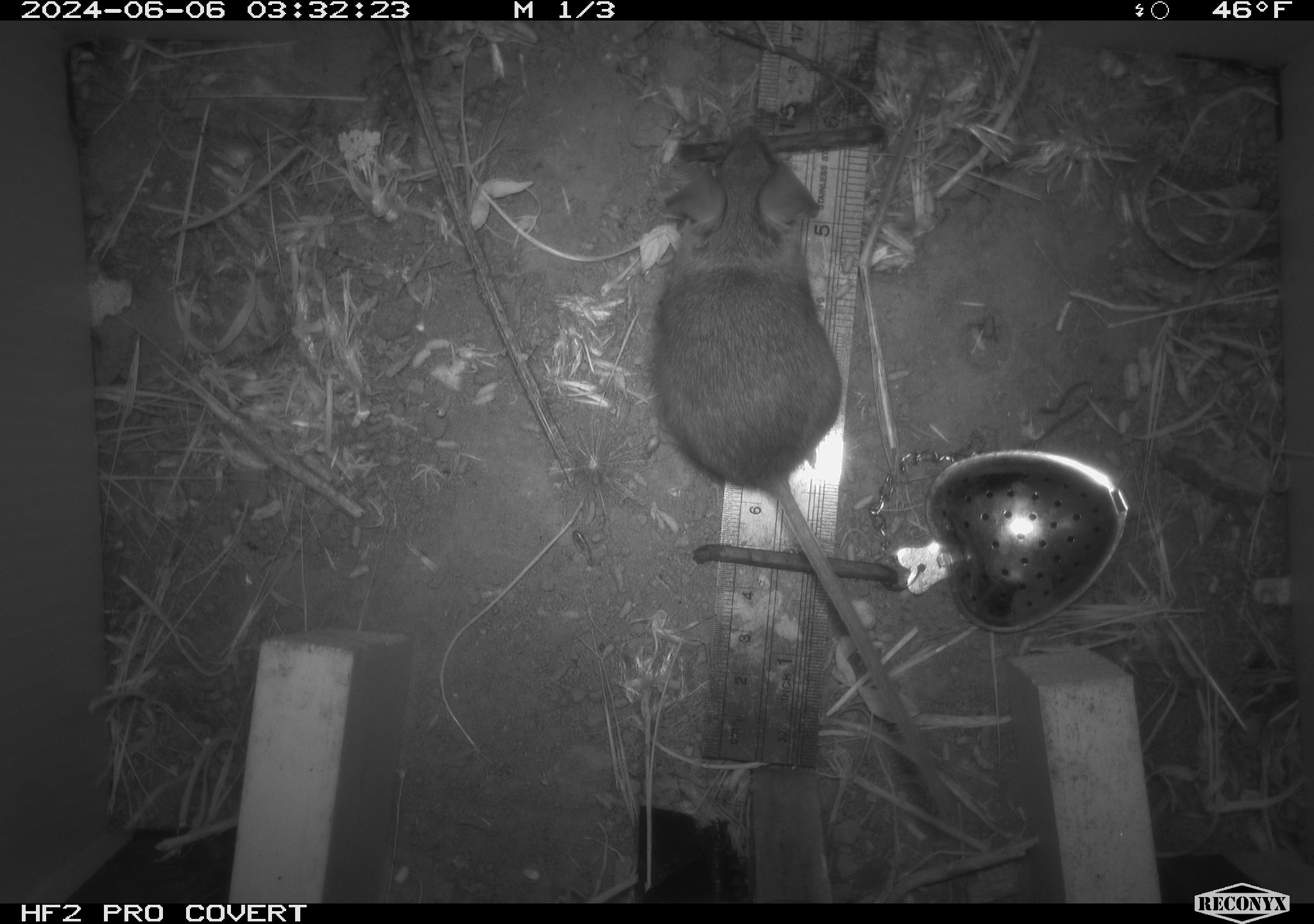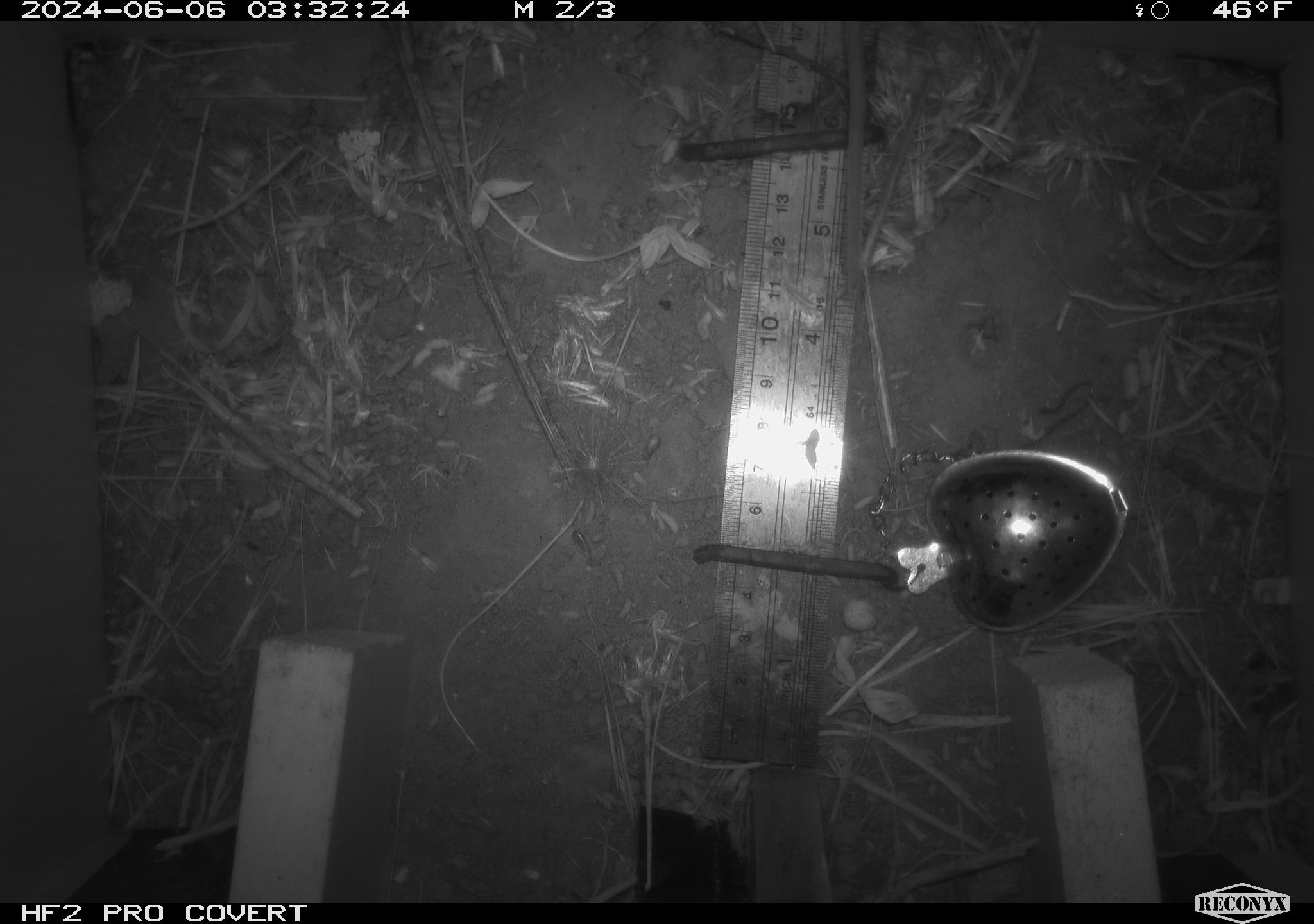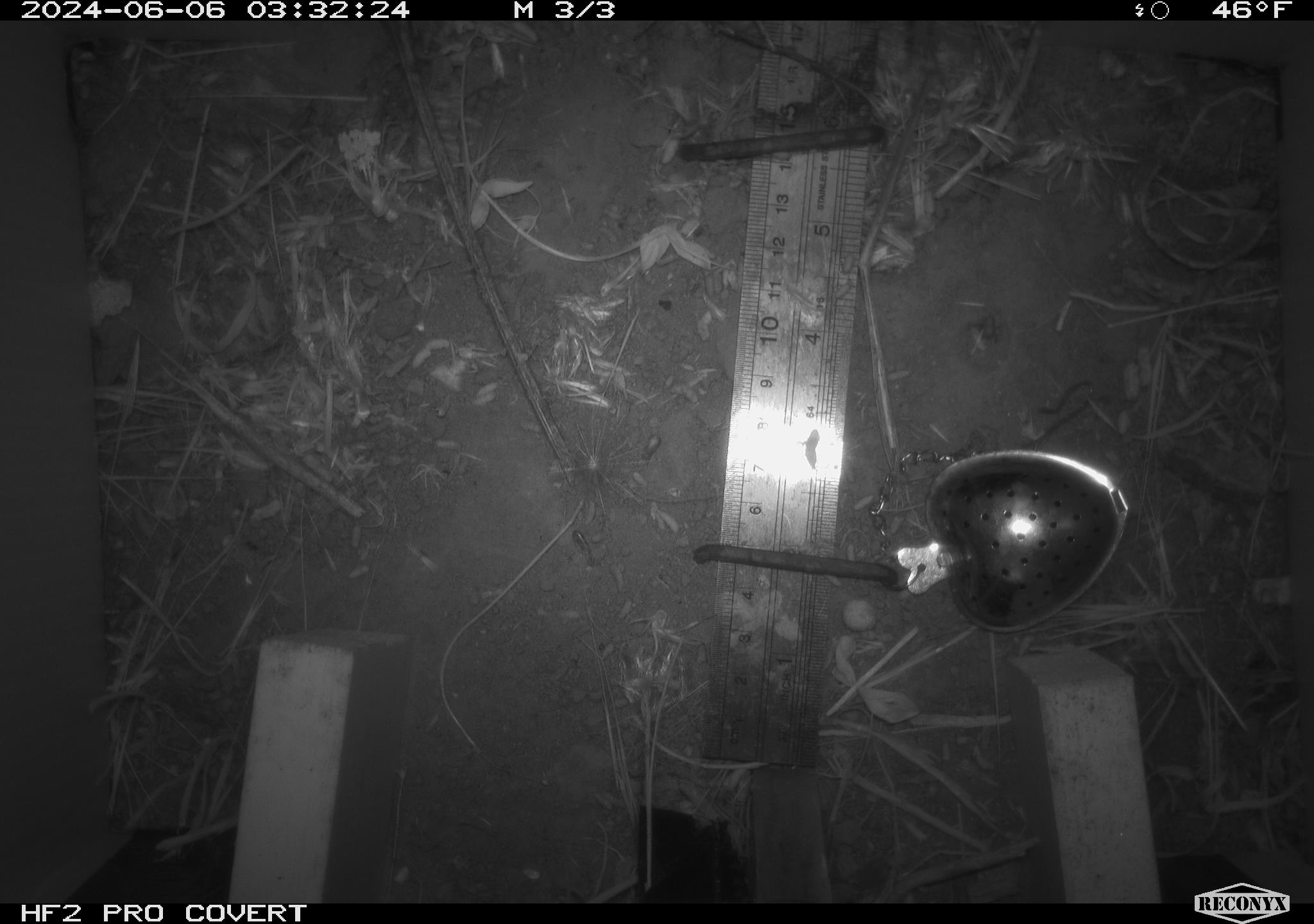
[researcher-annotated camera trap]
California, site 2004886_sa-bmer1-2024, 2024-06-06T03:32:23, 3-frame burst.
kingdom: Animalia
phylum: Chordata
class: Mammalia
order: Rodentia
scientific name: Rodentia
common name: mouse species